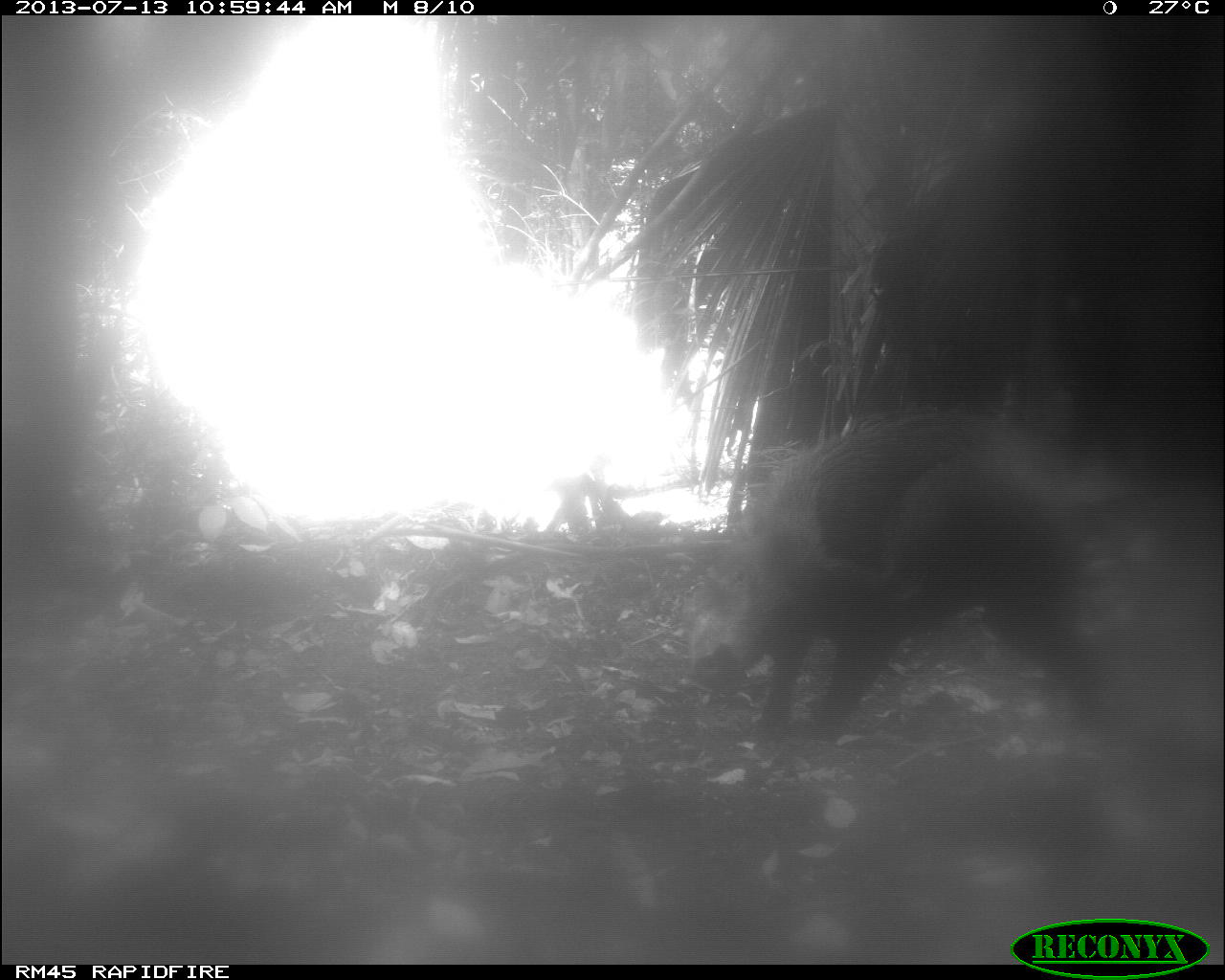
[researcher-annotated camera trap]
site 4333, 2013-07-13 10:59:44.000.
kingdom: Animalia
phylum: Chordata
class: Mammalia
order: Artiodactyla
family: Tayassuidae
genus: Tayassu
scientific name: Tayassu pecari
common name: white-lipped peccary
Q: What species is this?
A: Tayassu pecari (white-lipped peccary).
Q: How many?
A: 1.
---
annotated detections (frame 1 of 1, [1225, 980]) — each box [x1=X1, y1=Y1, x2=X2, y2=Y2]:
tayassu pecari: [x1=683, y1=401, x2=1151, y2=758]